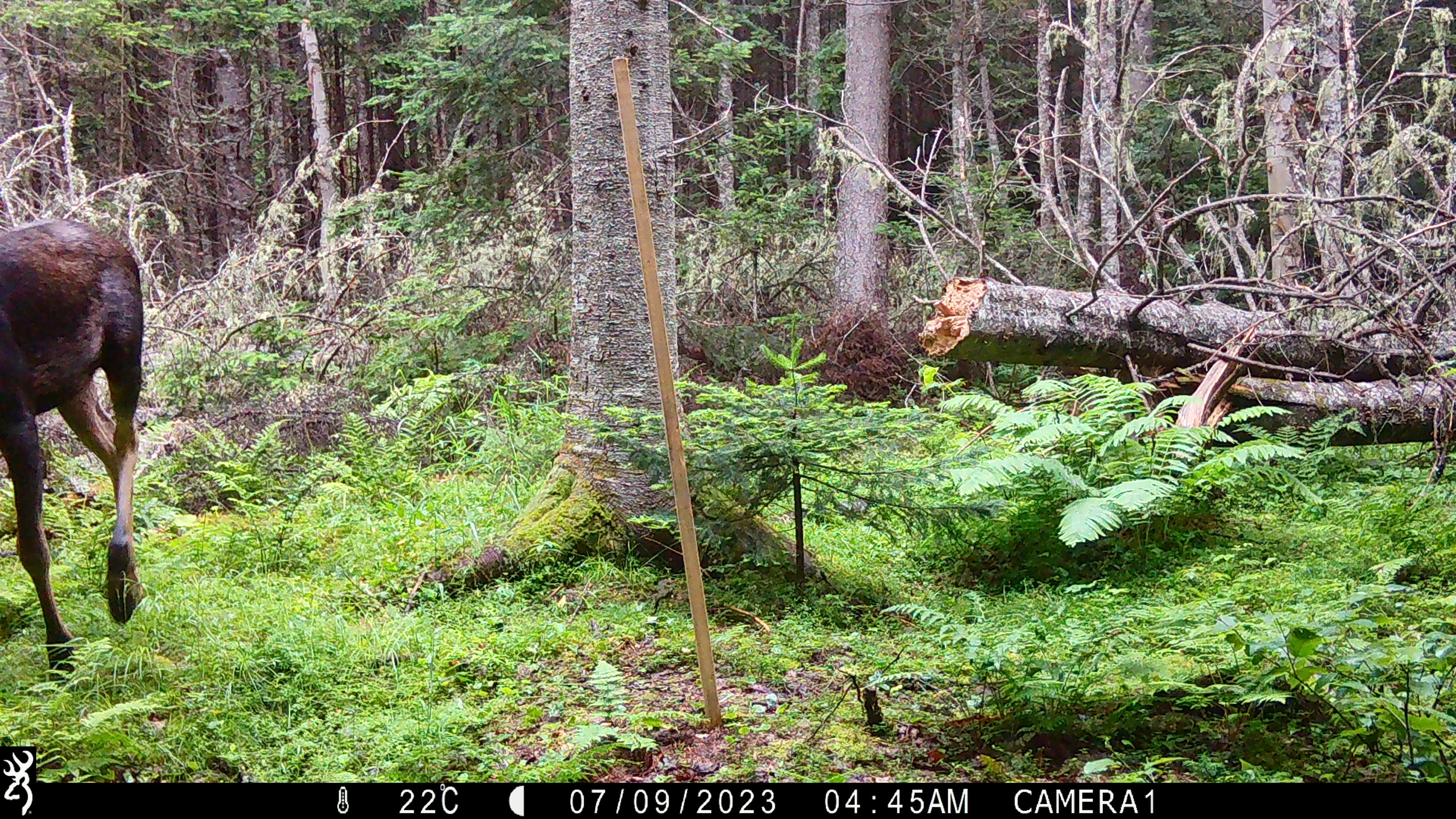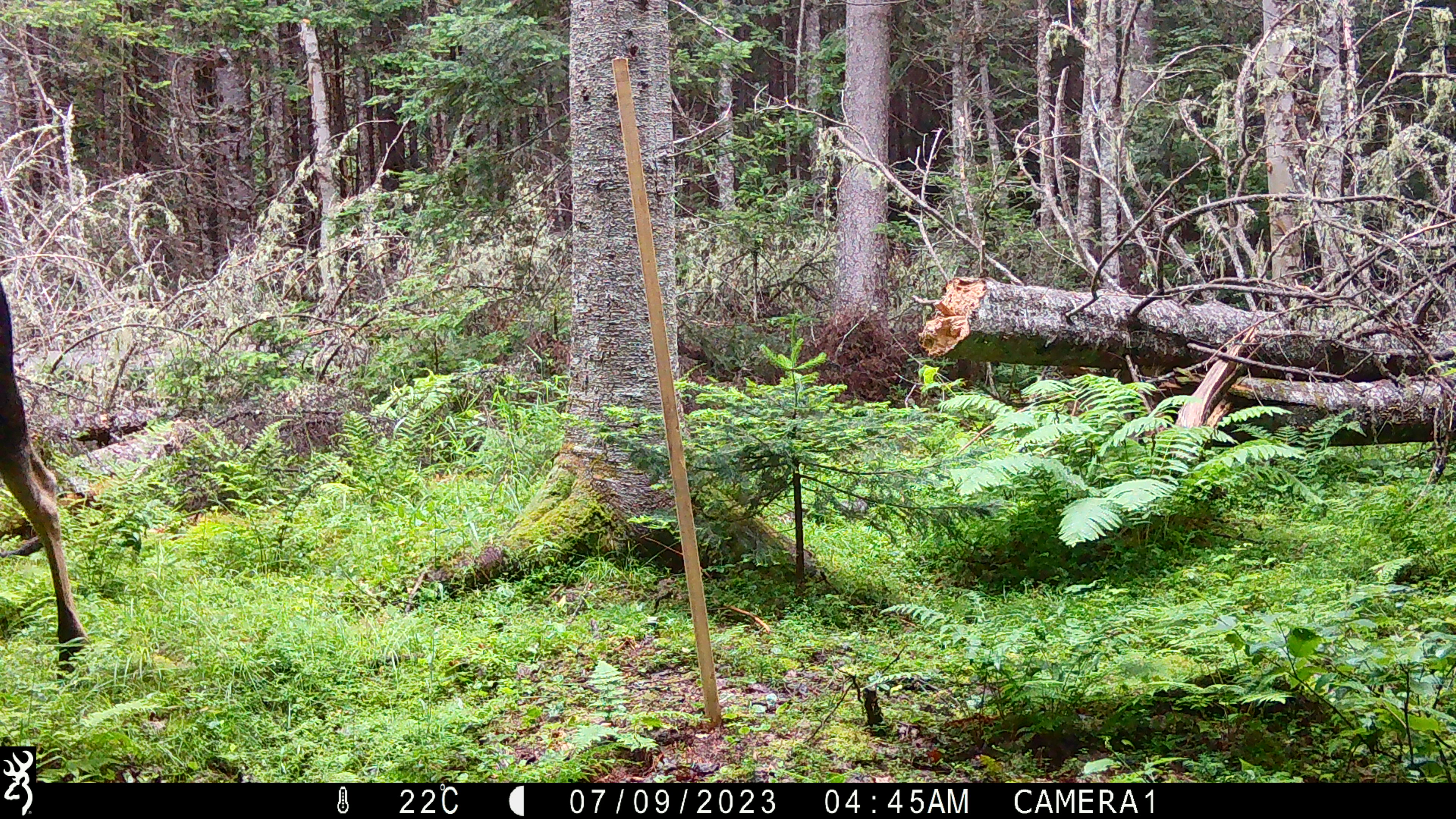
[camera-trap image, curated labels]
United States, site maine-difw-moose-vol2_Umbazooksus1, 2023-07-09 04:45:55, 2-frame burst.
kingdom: Animalia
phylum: Chordata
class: Mammalia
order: Artiodactyla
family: Cervidae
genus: Alces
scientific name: Alces alces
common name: moose